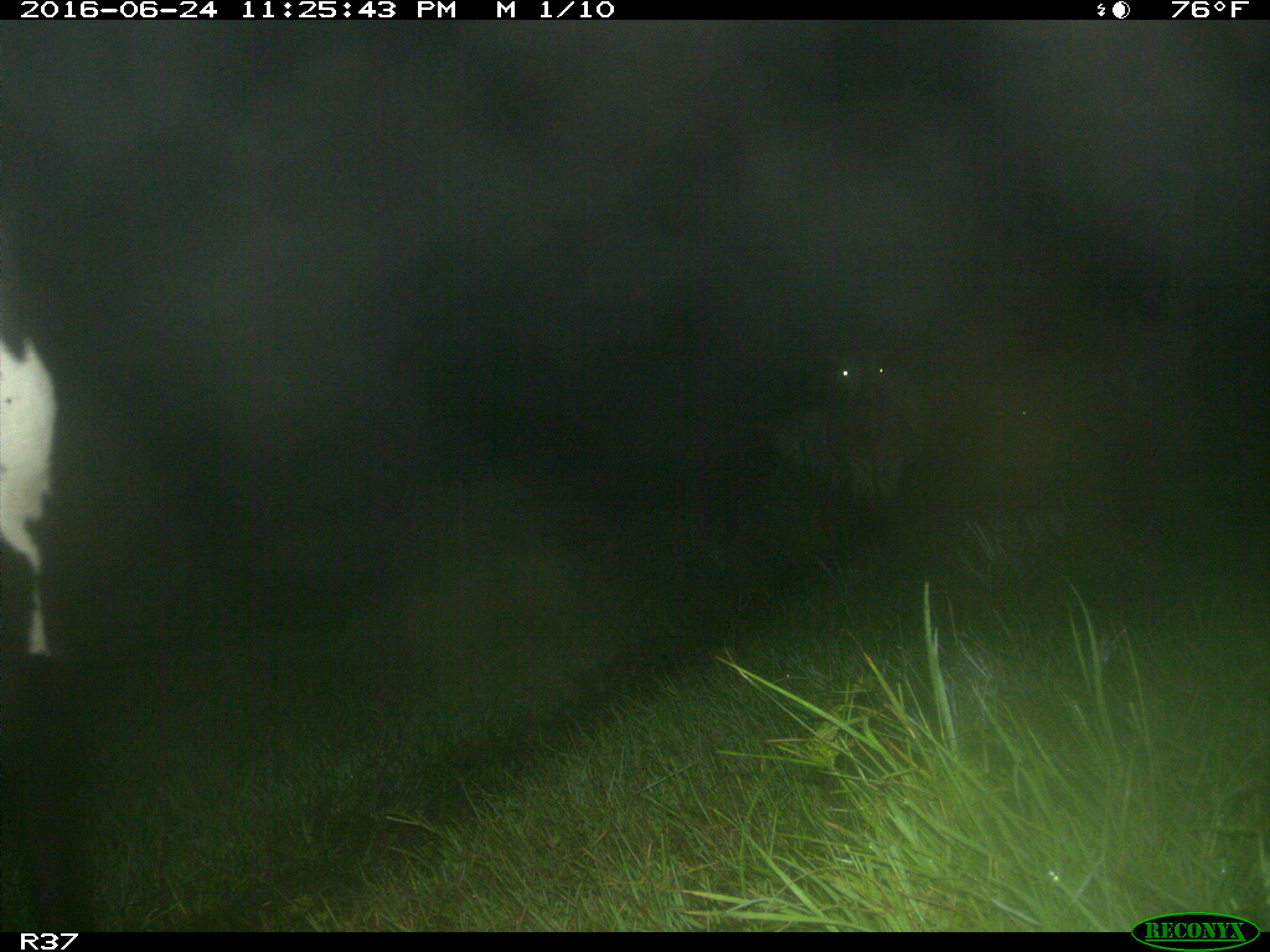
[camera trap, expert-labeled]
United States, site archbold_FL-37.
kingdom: Animalia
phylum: Chordata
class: Mammalia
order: Artiodactyla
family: Bovidae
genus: Bos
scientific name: Bos taurus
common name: domestic cow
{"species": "Bos taurus (domestic cow)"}